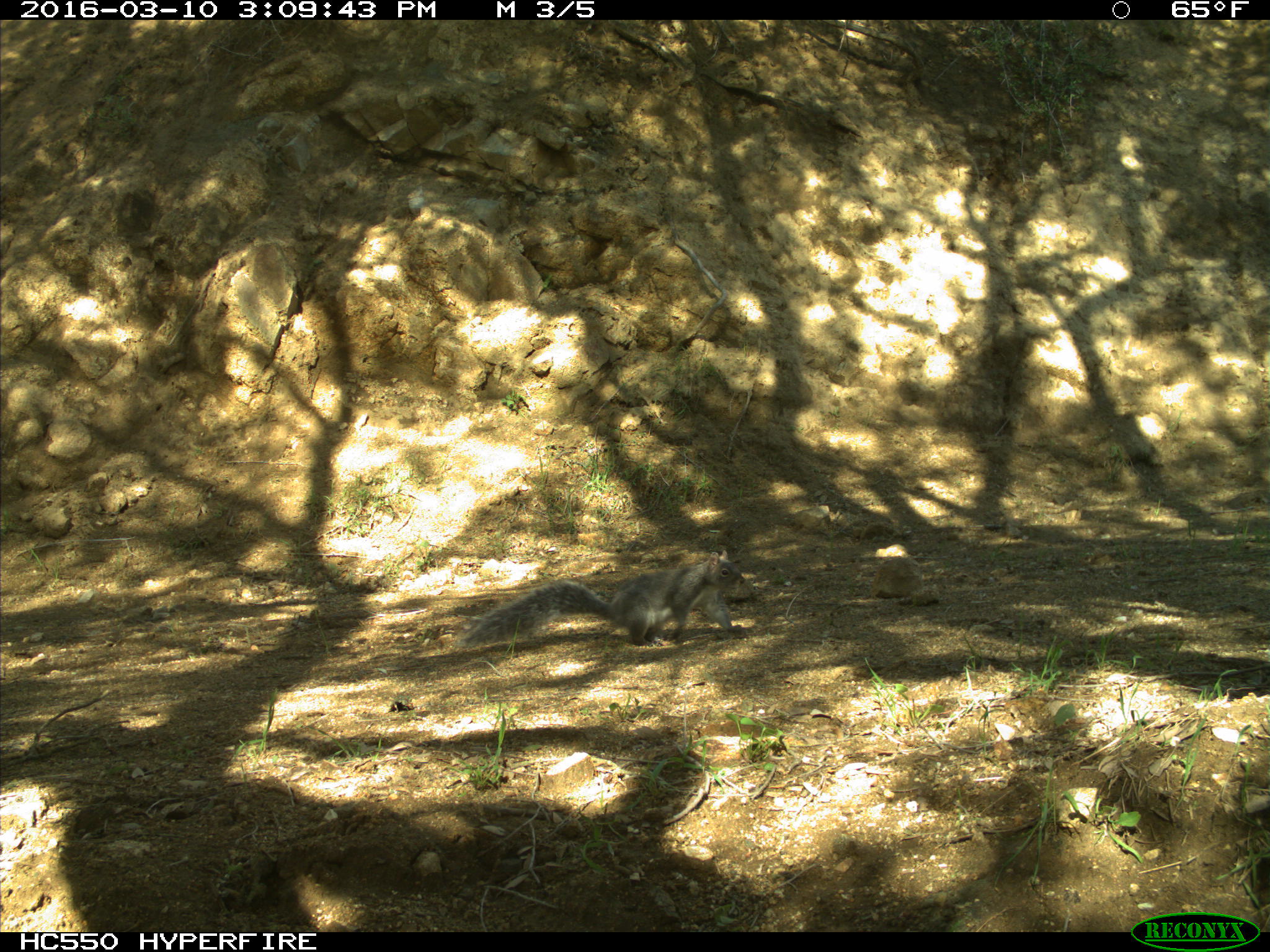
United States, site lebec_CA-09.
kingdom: Animalia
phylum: Chordata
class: Mammalia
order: Rodentia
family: Sciuridae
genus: Sciurus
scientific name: Sciurus carolinensis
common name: eastern gray squirrel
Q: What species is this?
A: Sciurus carolinensis (eastern gray squirrel).